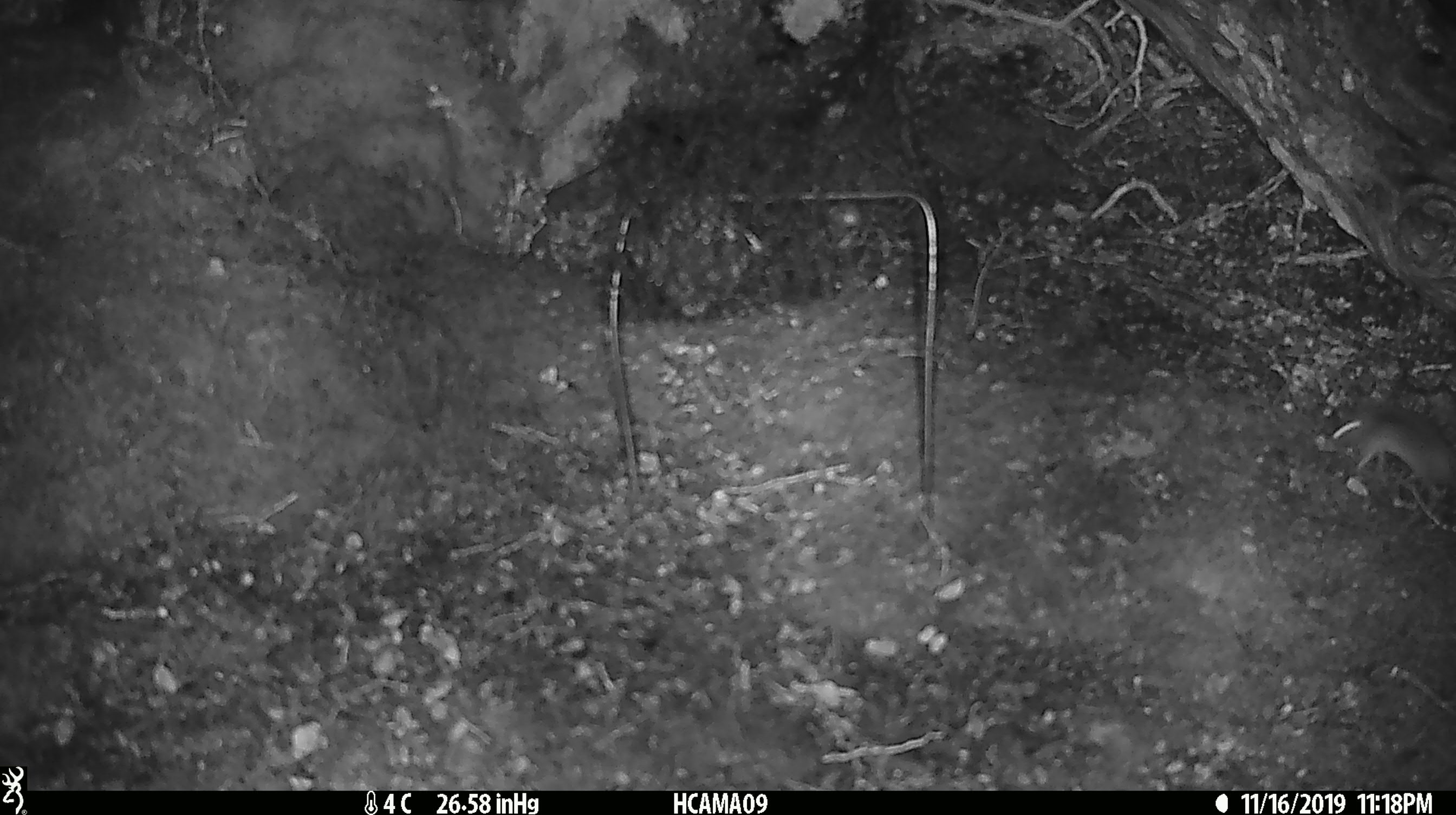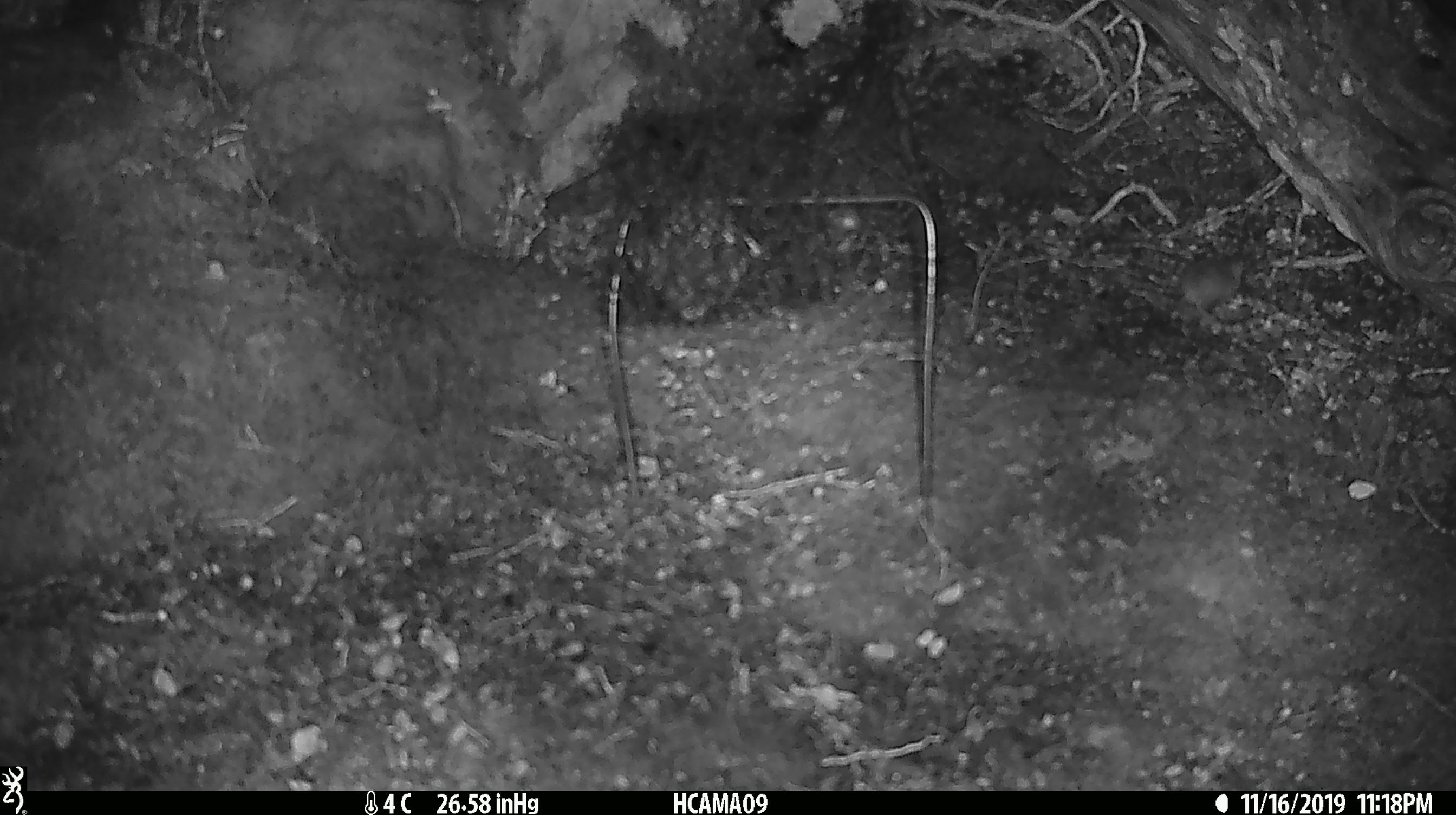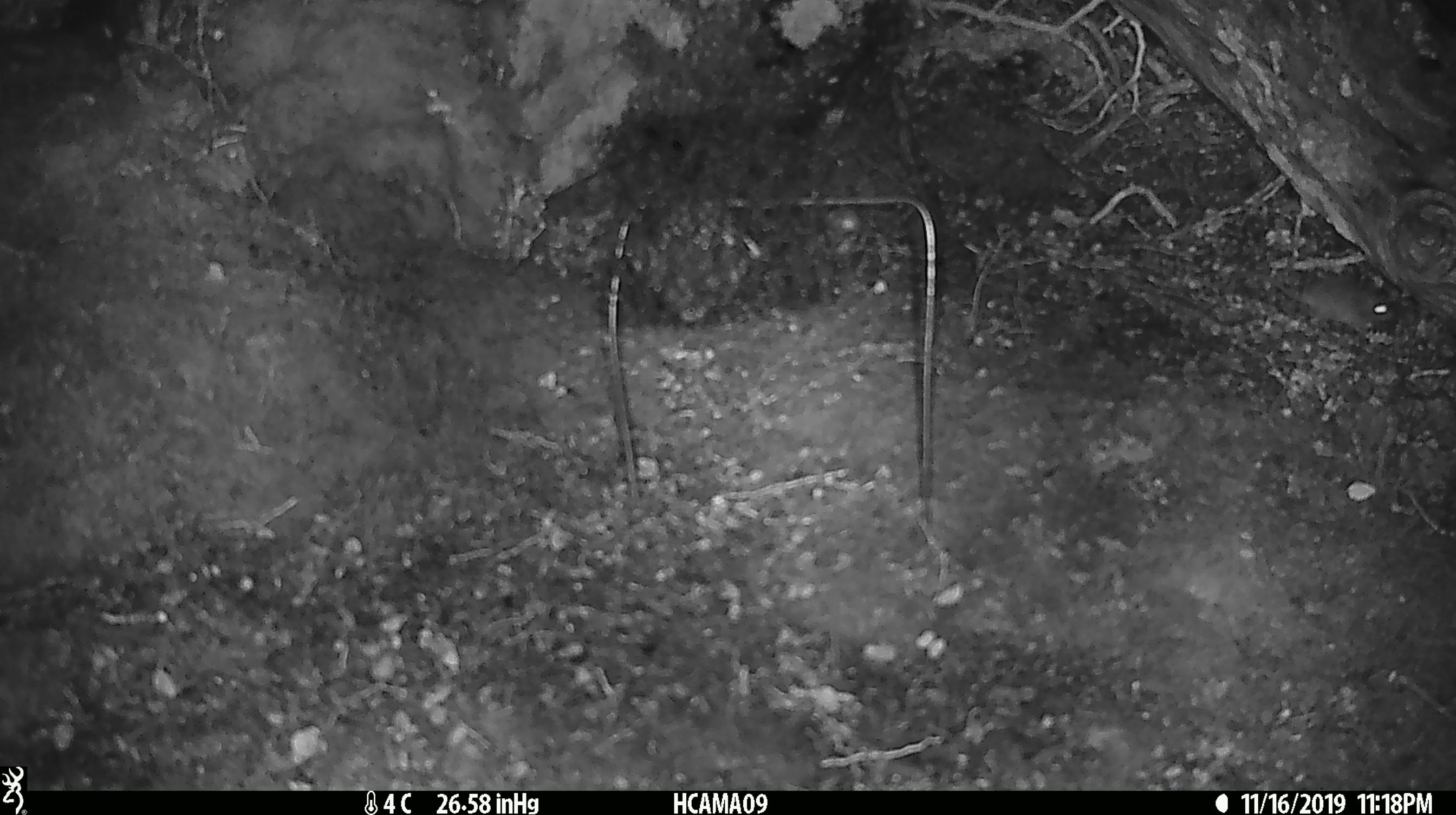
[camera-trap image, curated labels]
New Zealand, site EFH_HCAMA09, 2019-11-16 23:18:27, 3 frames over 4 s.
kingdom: Animalia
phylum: Chordata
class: Mammalia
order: Rodentia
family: Muridae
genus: Mus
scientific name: Mus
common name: mouse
Mouse (Mus).